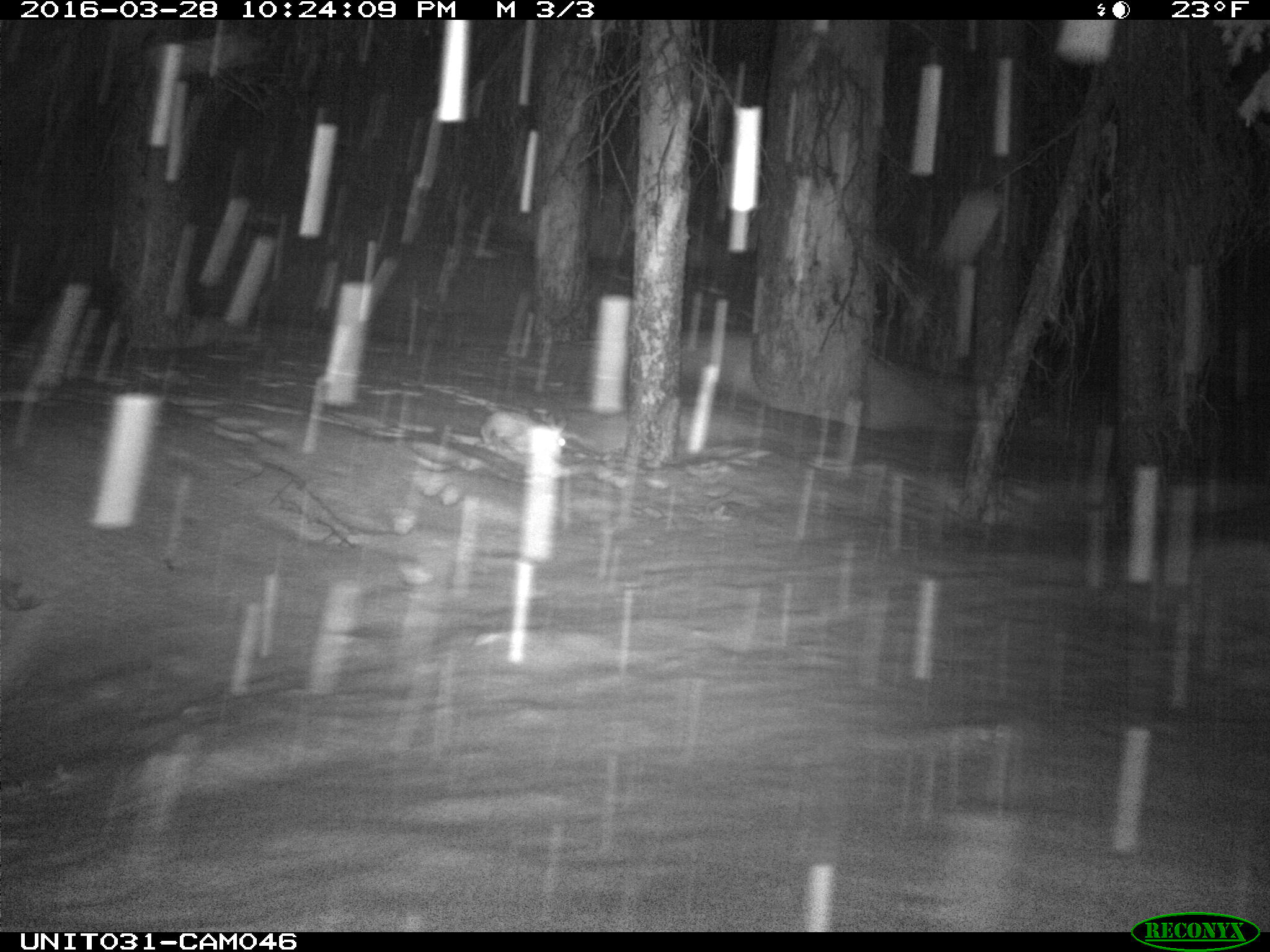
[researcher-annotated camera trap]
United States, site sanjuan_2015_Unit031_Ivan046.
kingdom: Animalia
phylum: Chordata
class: Mammalia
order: Lagomorpha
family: Leporidae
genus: Lepus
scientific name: Lepus americanus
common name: snowshoe hare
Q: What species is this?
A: Lepus americanus (snowshoe hare).